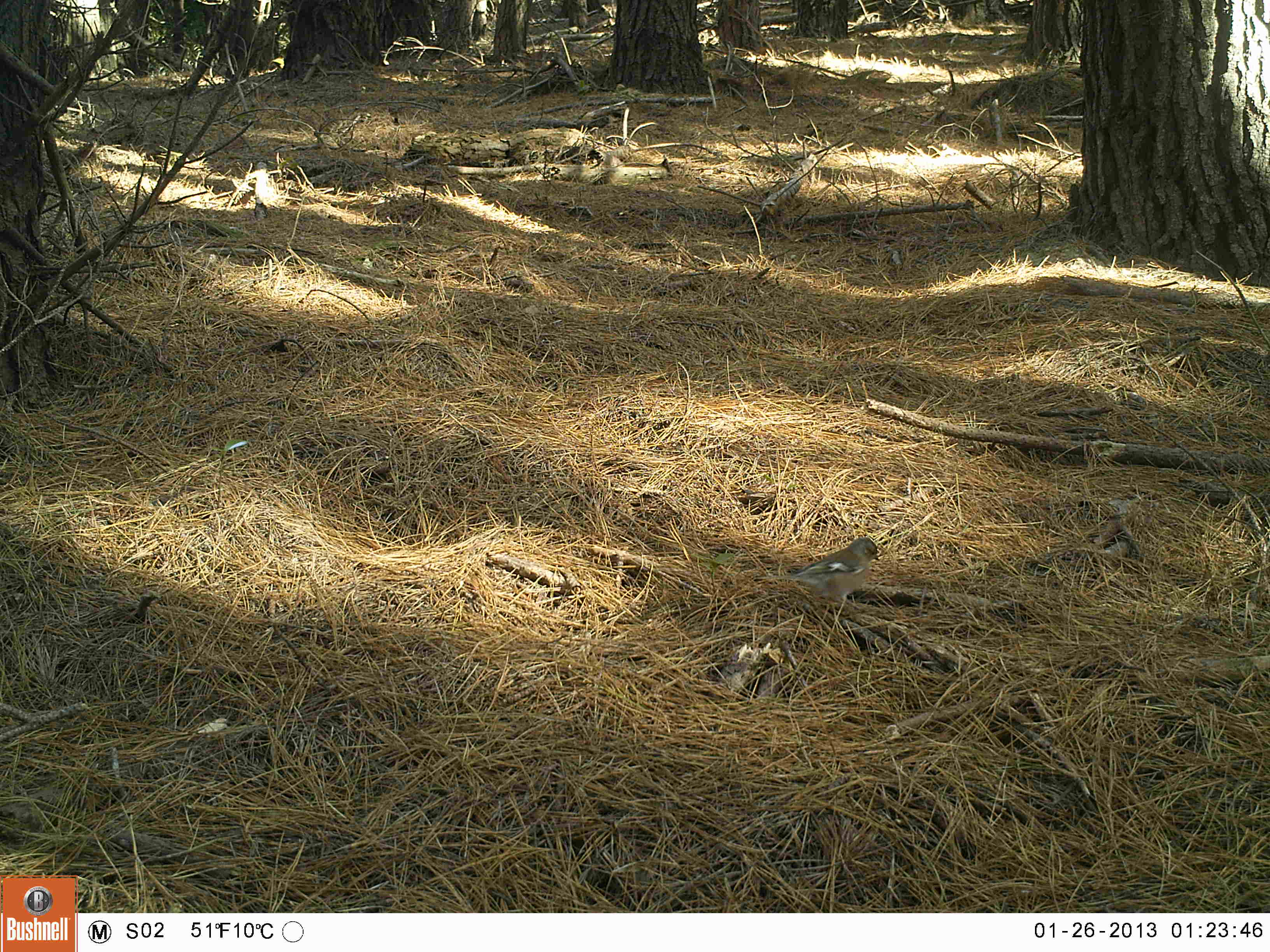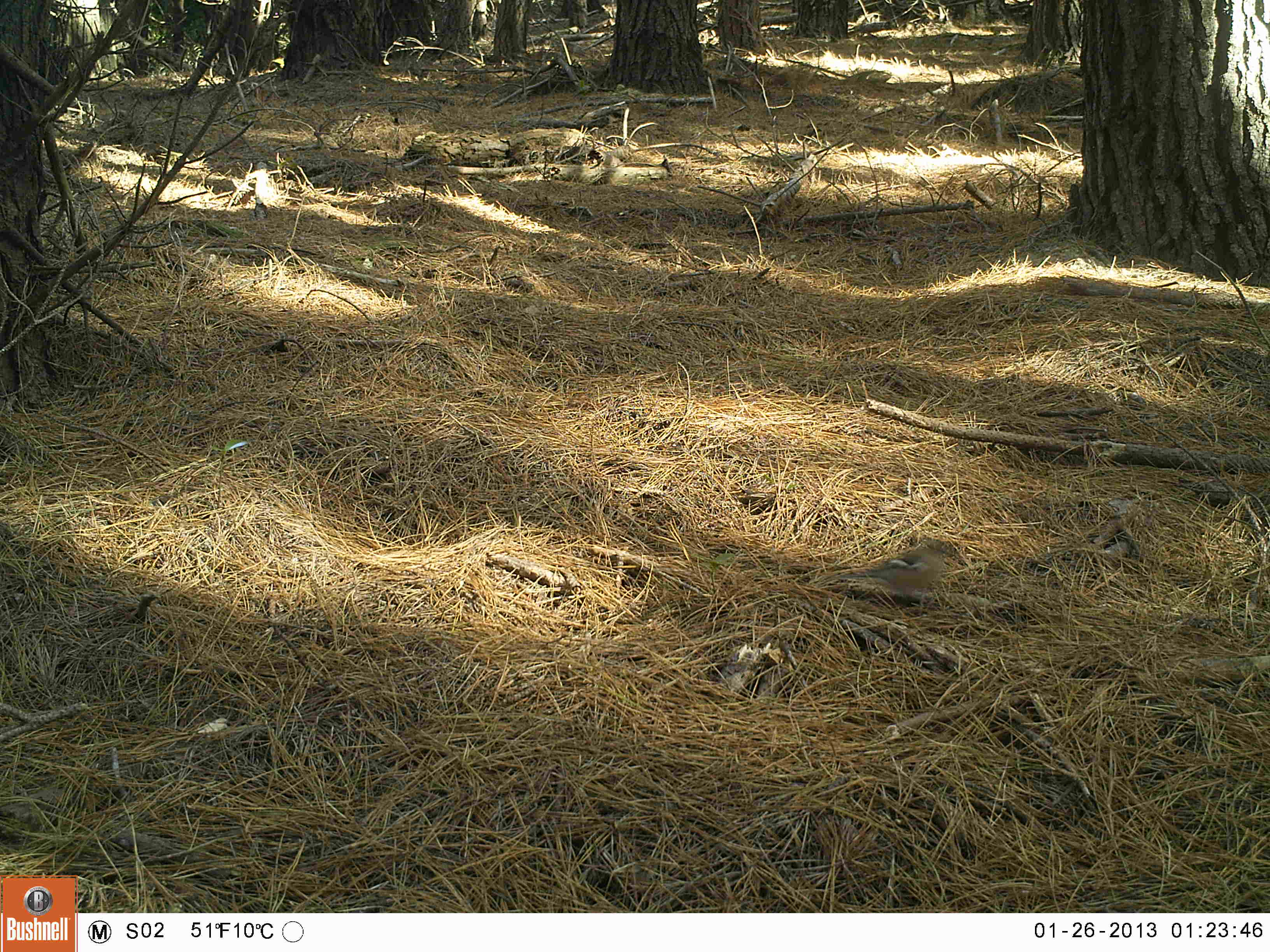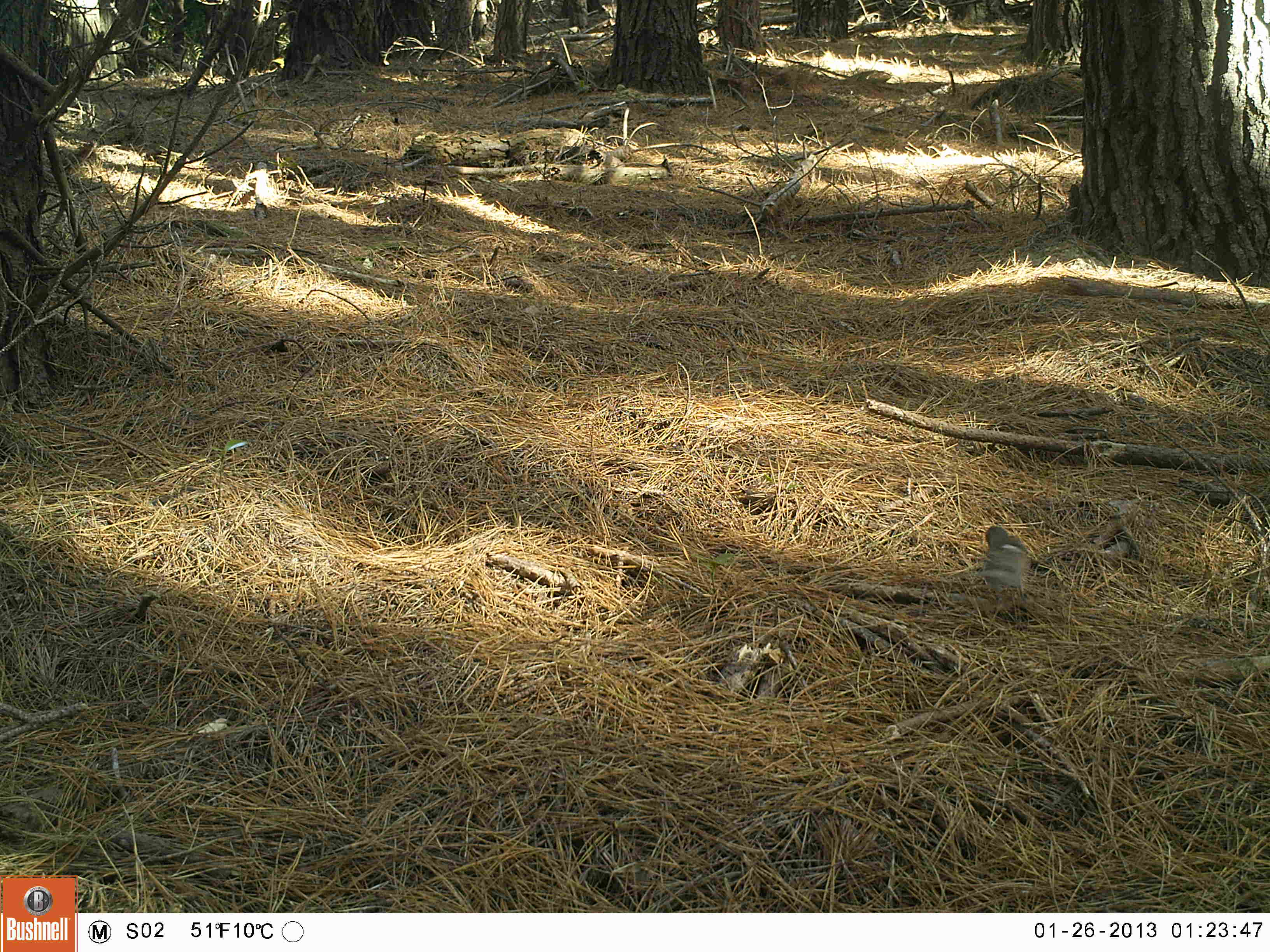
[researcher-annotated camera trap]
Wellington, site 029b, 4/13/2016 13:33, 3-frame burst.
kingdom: Animalia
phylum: Chordata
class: Aves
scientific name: Aves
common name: bird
Bird (Aves).